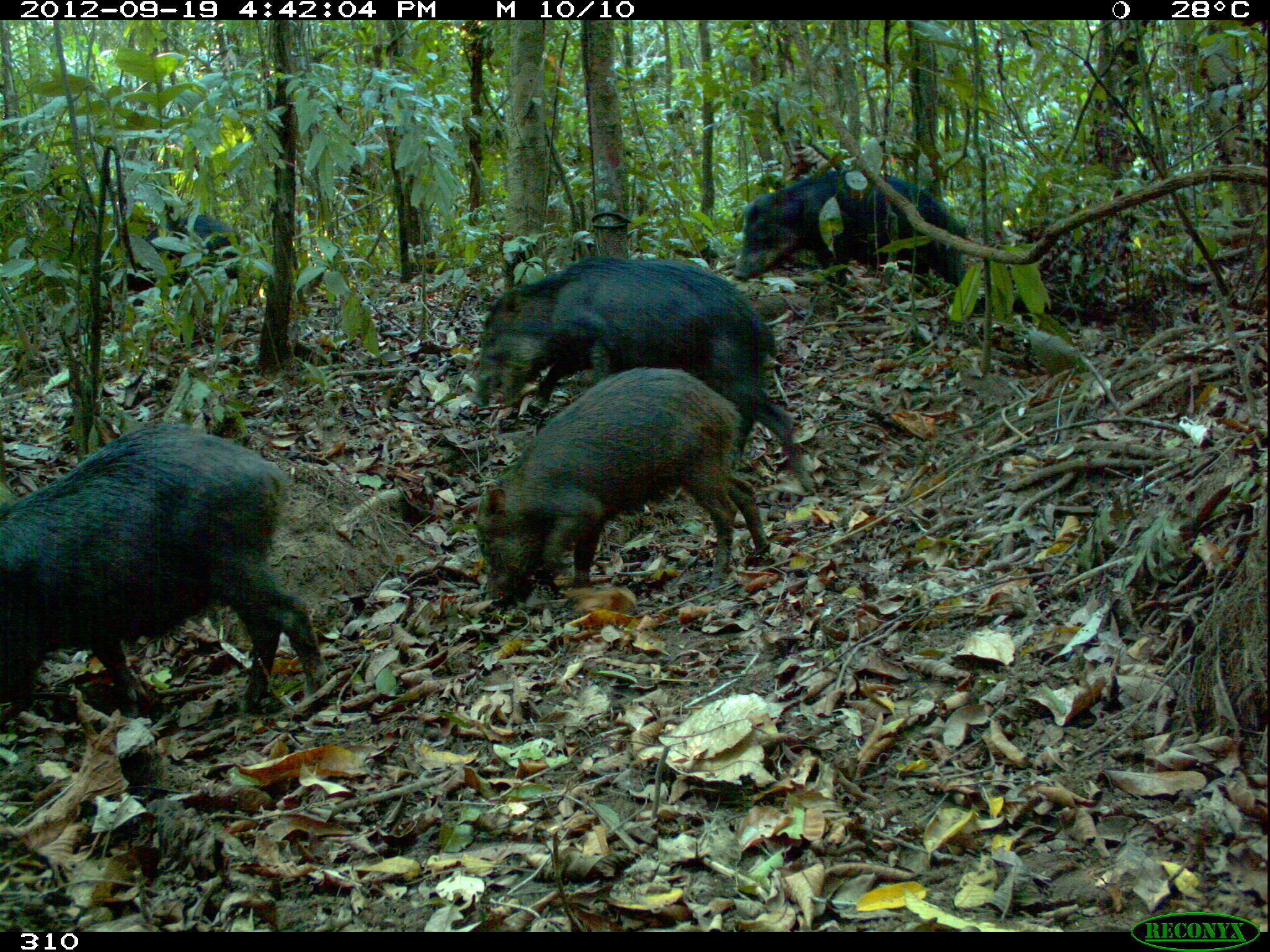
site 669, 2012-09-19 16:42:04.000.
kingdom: Animalia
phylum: Chordata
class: Mammalia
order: Artiodactyla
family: Tayassuidae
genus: Tayassu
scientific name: Tayassu pecari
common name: white-lipped peccary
Tayassu pecari (white-lipped peccary).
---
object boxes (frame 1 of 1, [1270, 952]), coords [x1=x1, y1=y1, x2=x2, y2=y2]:
tayassu pecari: [x1=1, y1=424, x2=327, y2=713]; [x1=471, y1=258, x2=815, y2=490]; [x1=475, y1=367, x2=769, y2=607]; [x1=735, y1=168, x2=967, y2=285]; [x1=102, y1=214, x2=251, y2=305]